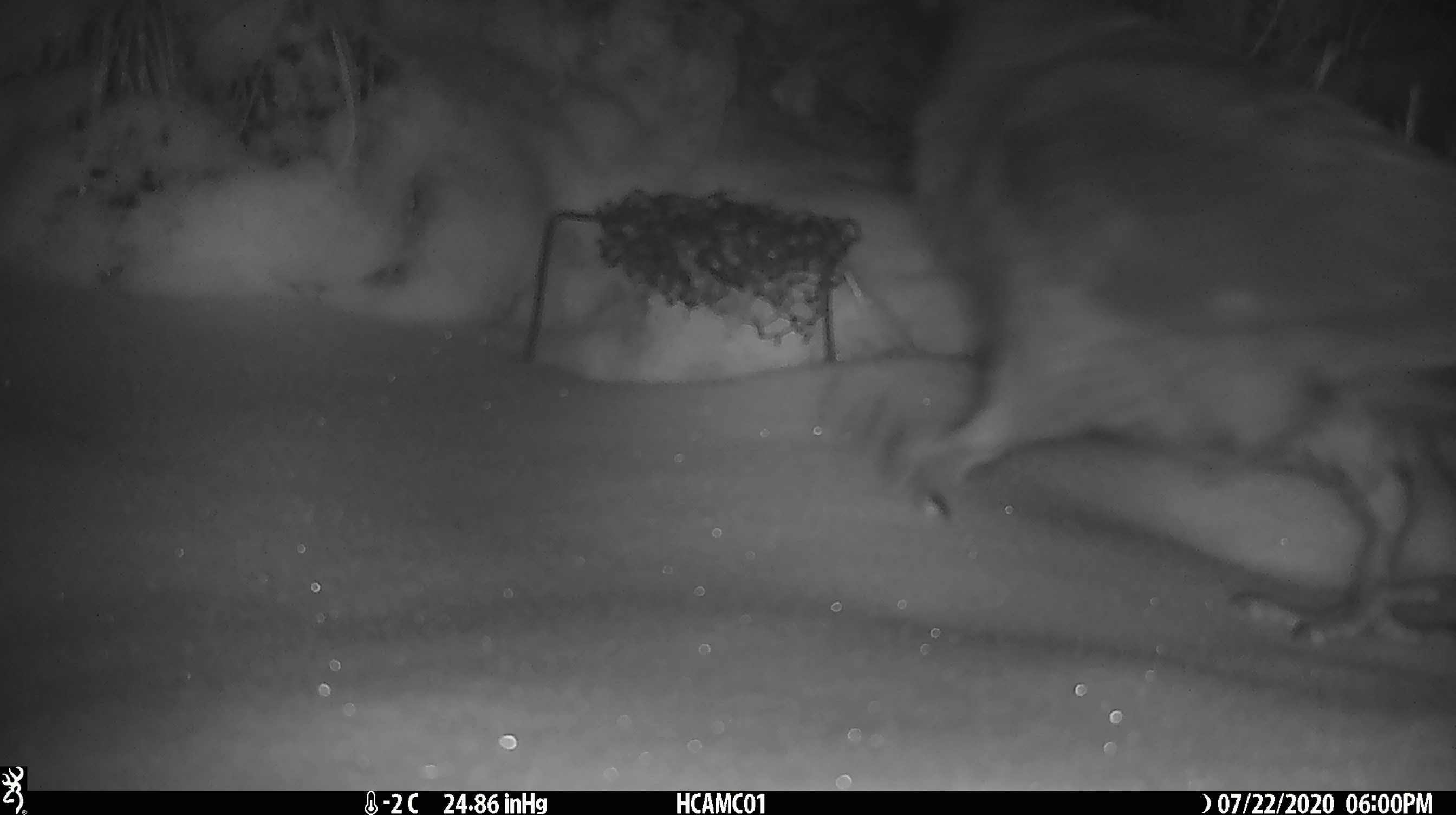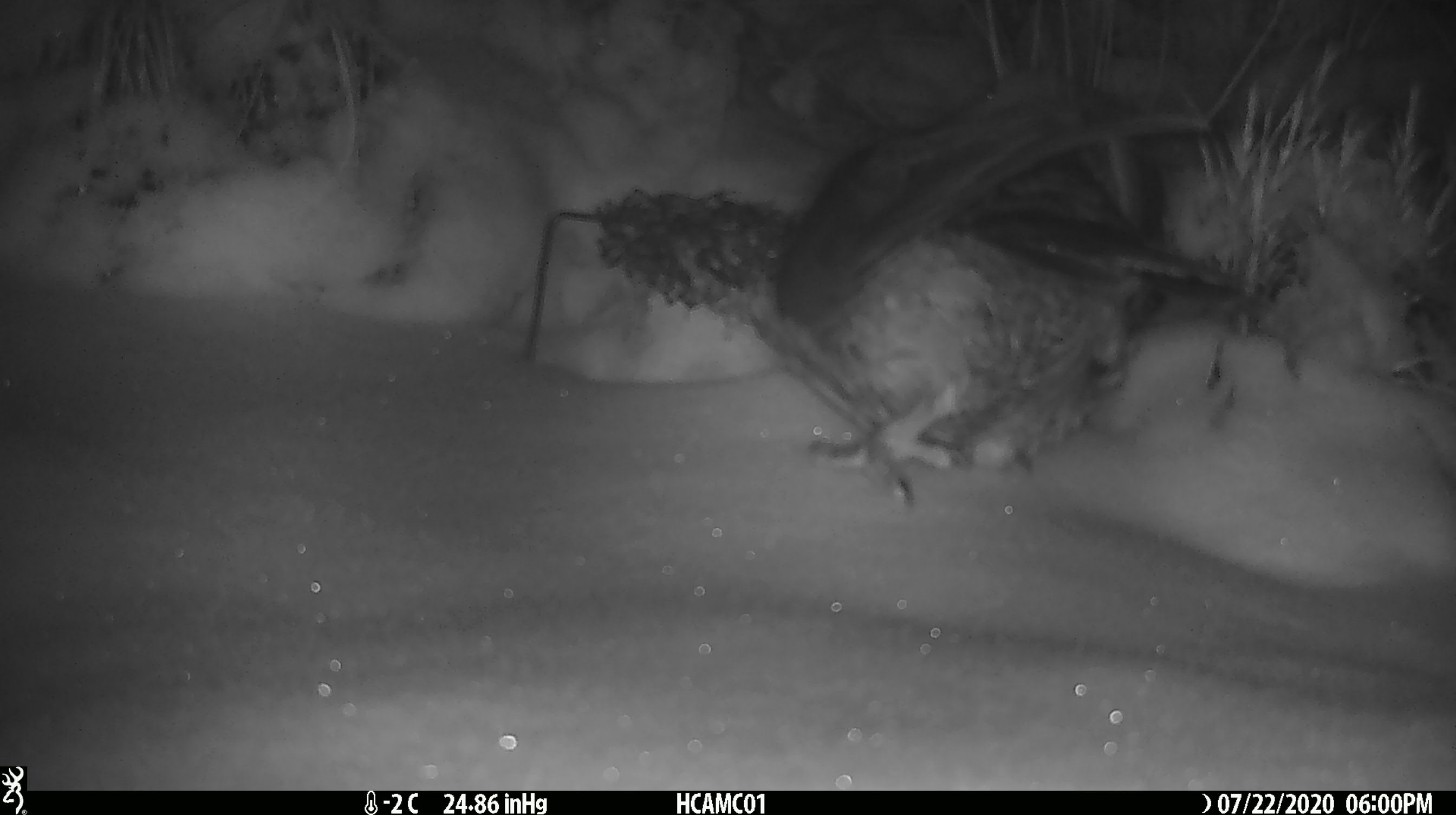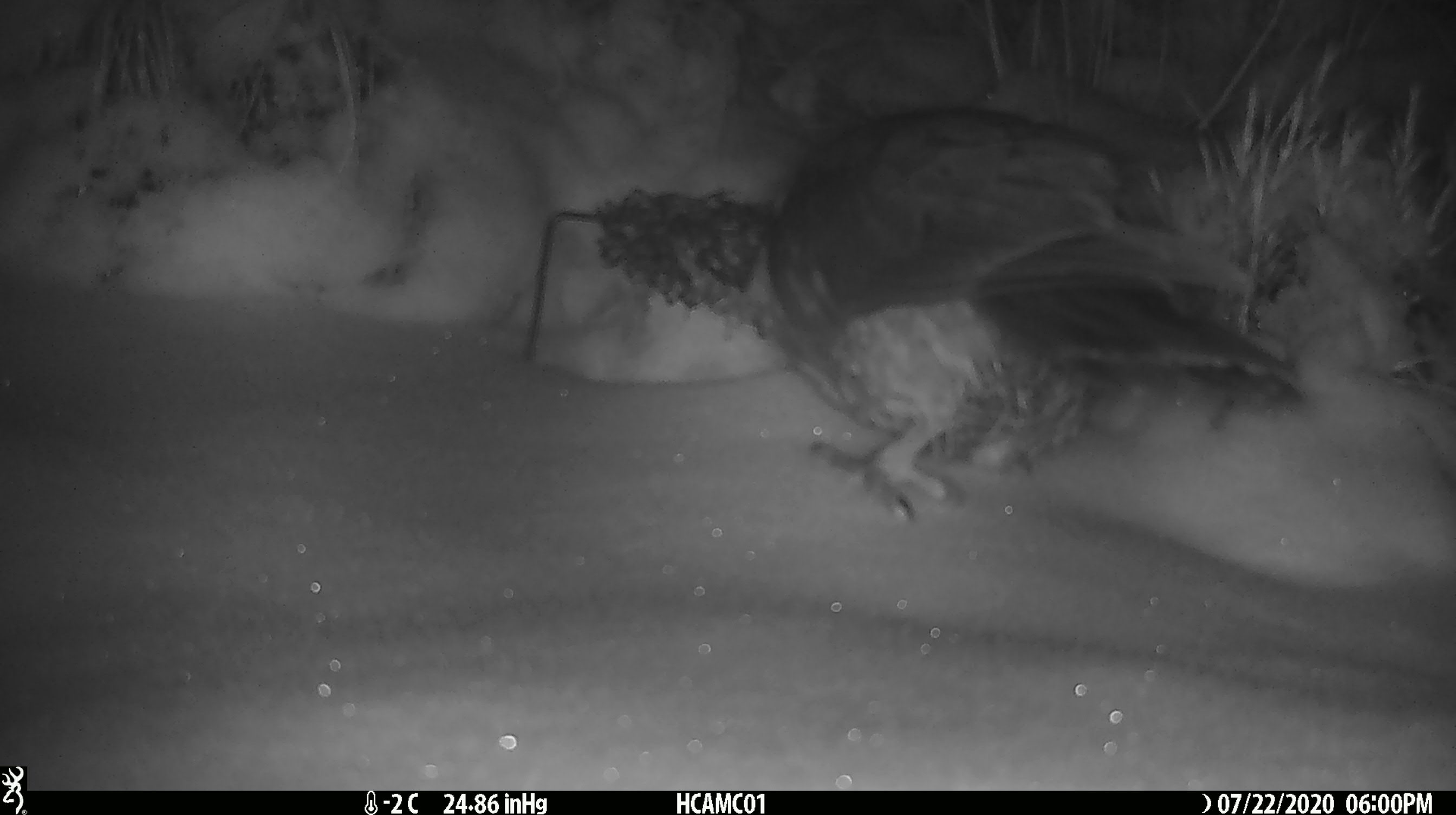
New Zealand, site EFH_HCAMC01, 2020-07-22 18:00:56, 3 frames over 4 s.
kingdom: Animalia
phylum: Chordata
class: Aves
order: Psittaciformes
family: Strigopidae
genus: Nestor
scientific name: Nestor notabilis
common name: kea